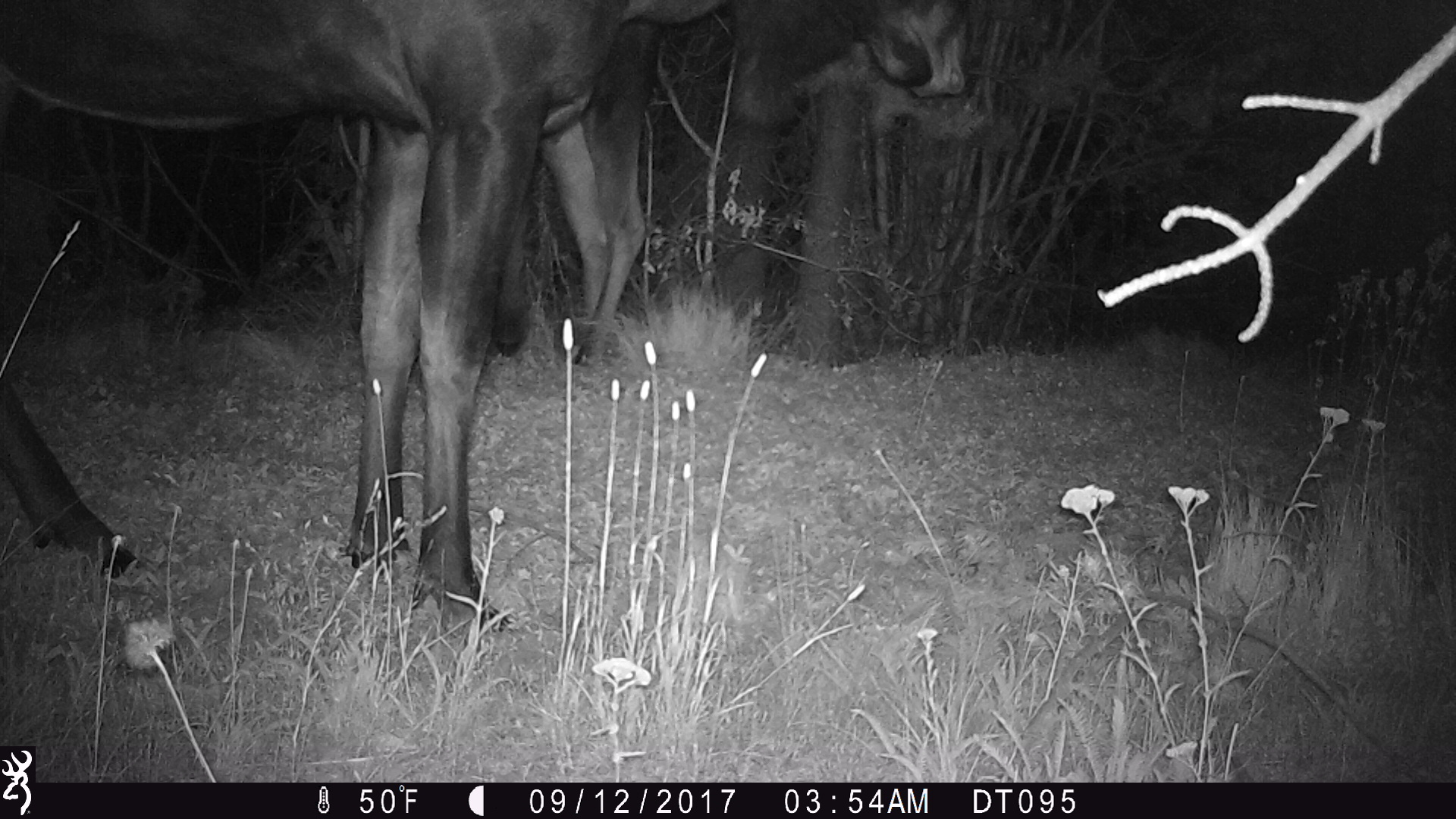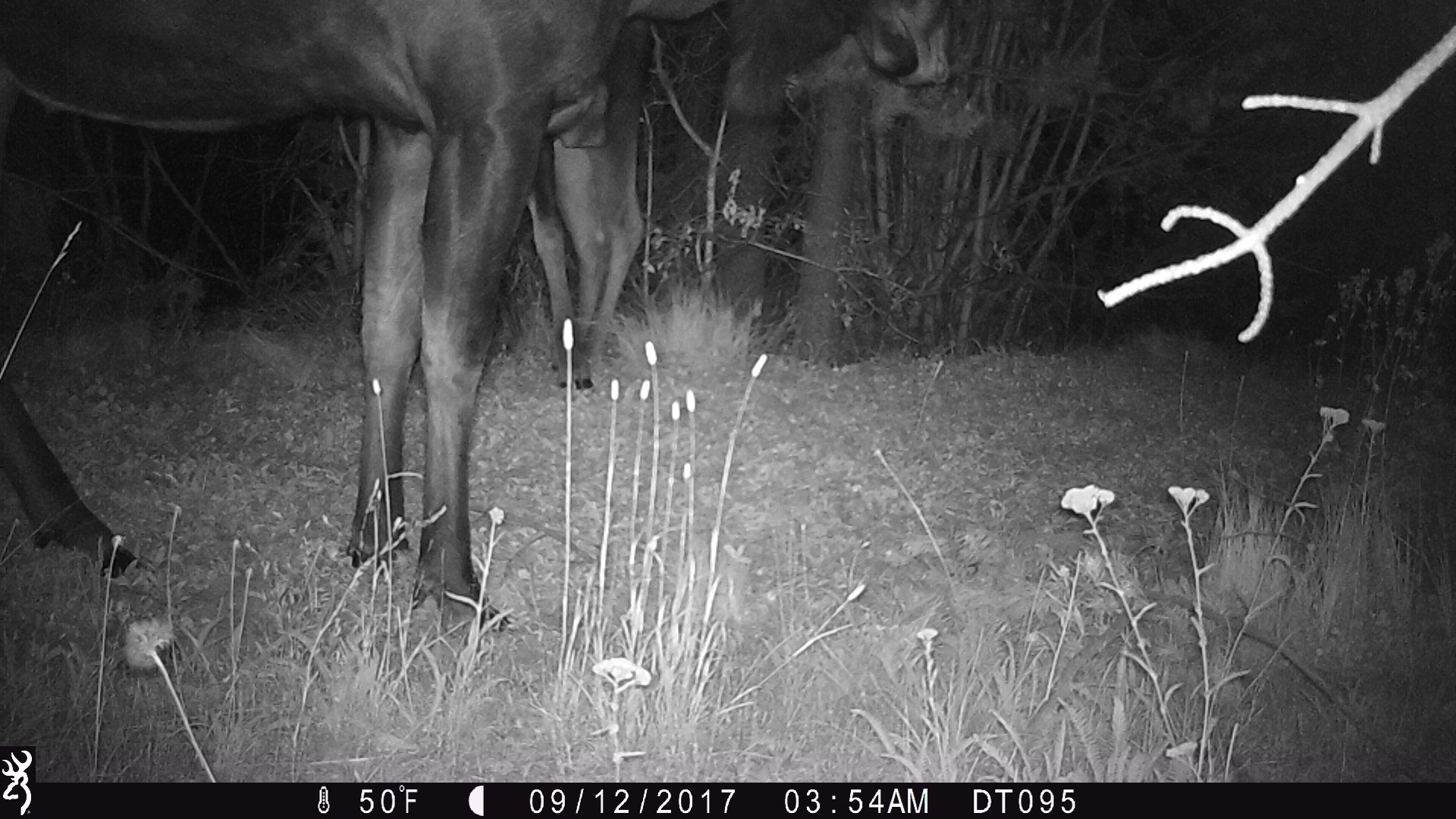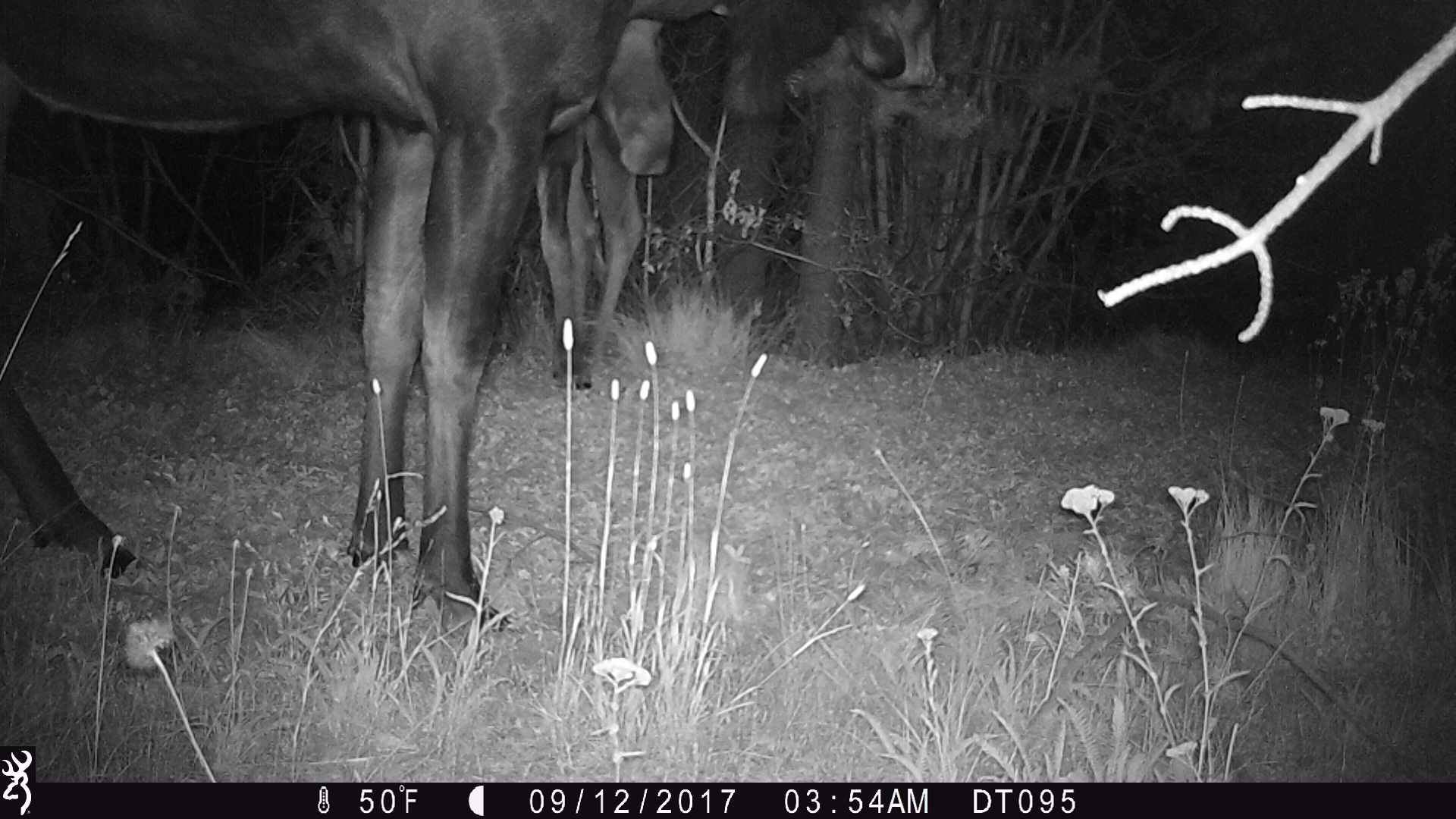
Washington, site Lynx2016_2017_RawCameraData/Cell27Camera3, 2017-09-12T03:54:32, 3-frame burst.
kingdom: Animalia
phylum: Chordata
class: Mammalia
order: Artiodactyla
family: Cervidae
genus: Alces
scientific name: Alces alces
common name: moose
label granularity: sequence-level